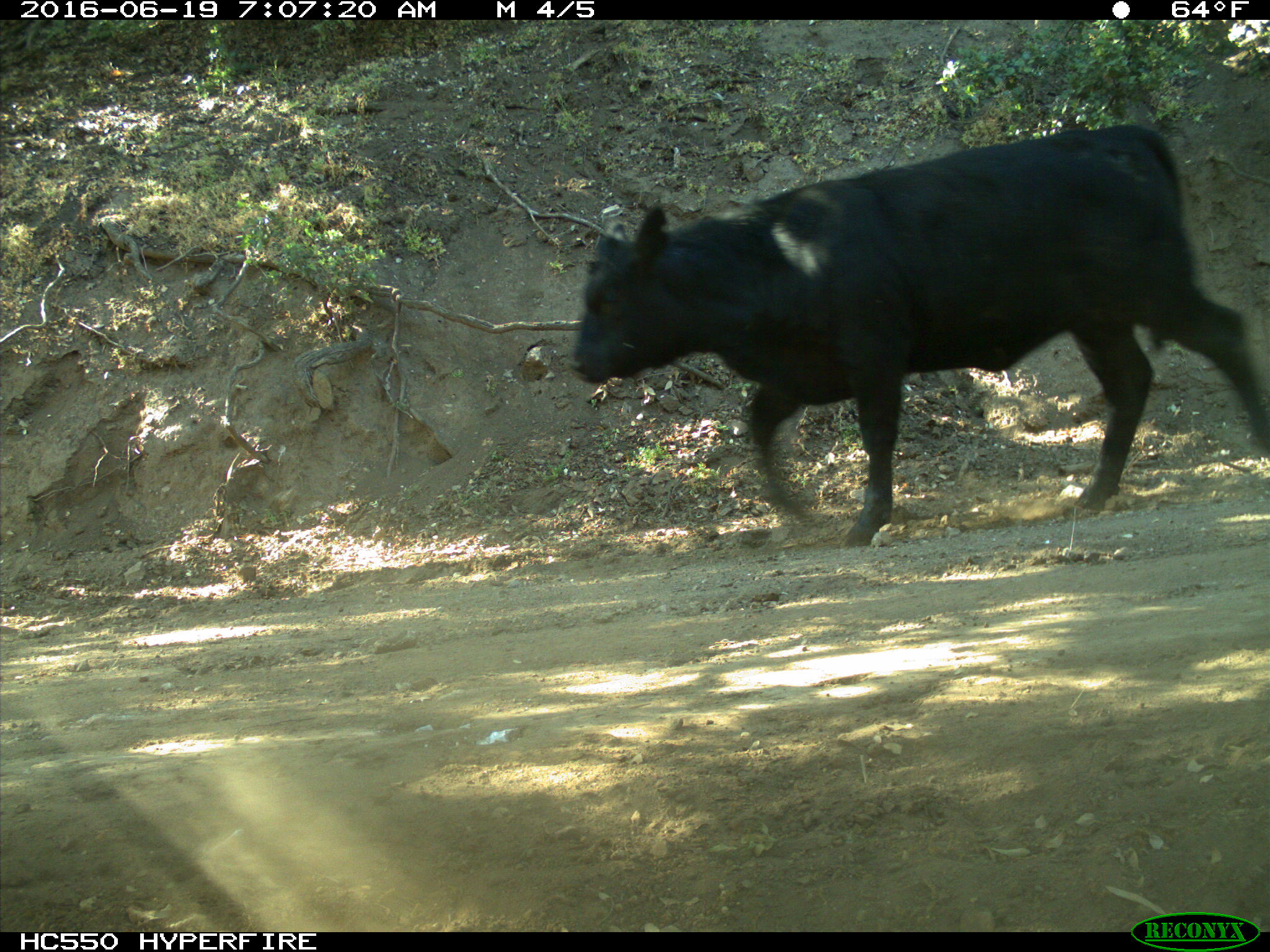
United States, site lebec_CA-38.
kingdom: Animalia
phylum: Chordata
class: Mammalia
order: Artiodactyla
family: Bovidae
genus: Bos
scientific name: Bos taurus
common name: domestic cow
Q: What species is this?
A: Bos taurus (domestic cow).